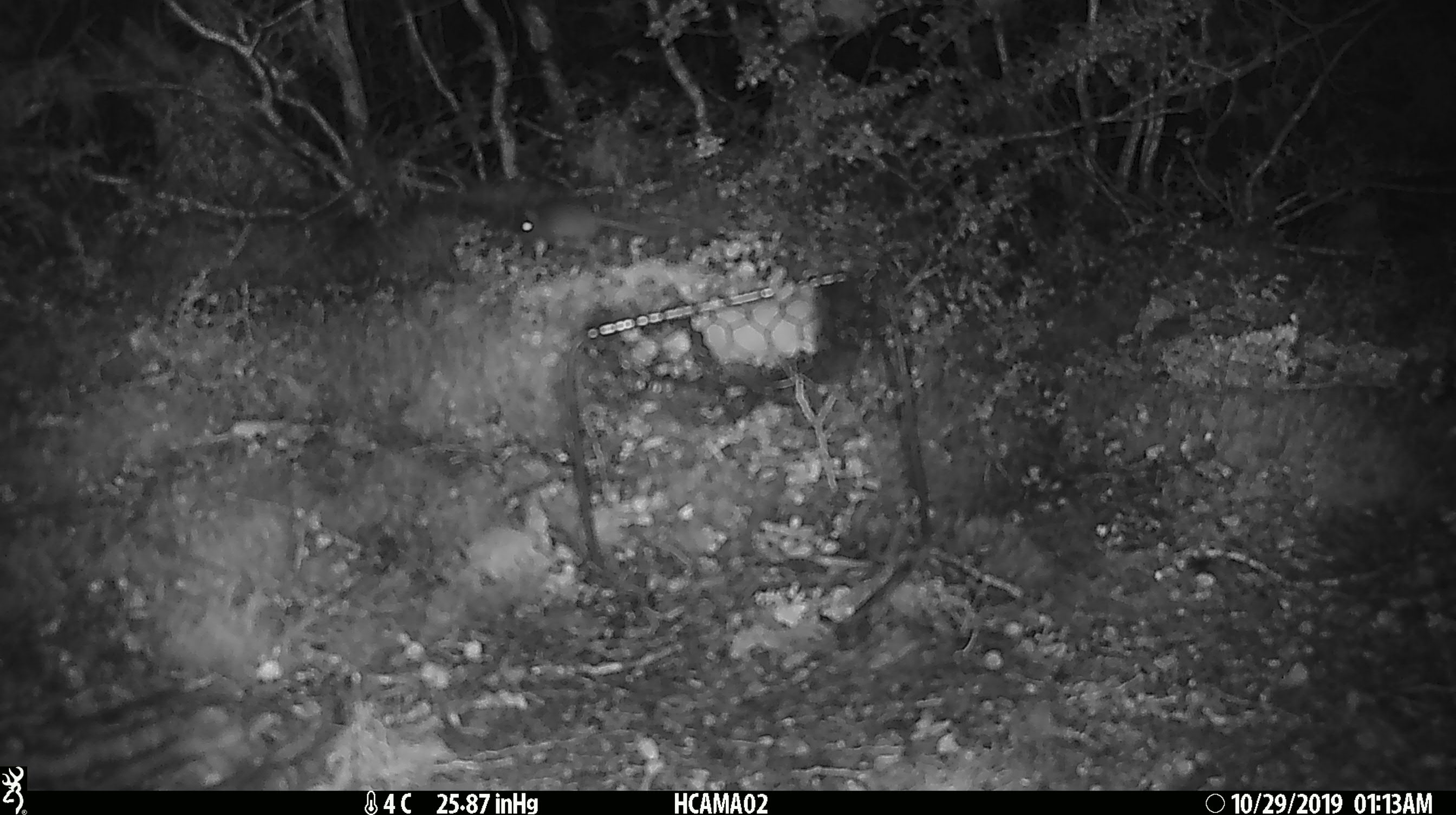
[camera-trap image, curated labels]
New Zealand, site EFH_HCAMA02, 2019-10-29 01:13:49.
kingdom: Animalia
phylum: Chordata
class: Mammalia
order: Rodentia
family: Muridae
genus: Mus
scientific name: Mus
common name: mouse